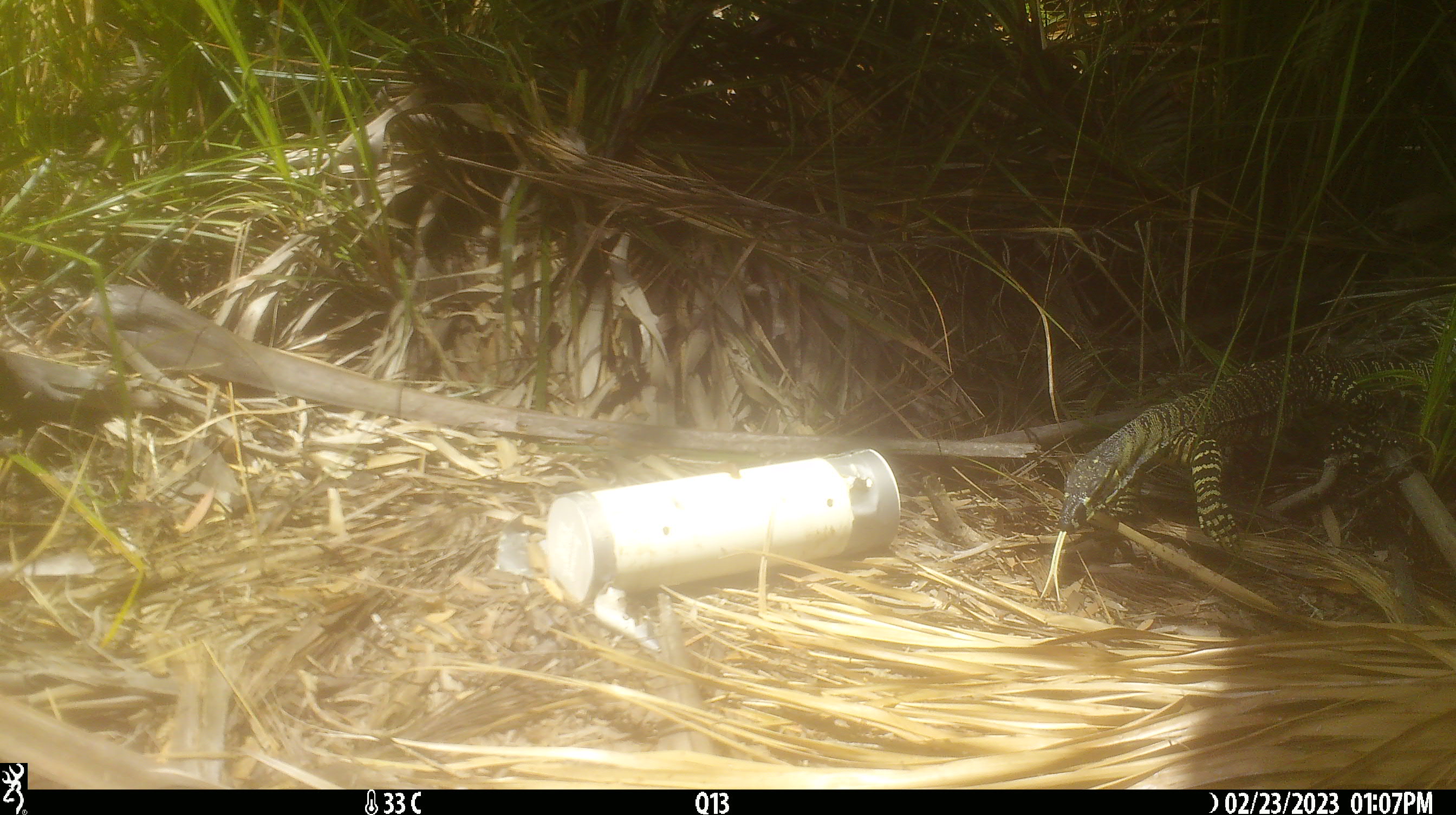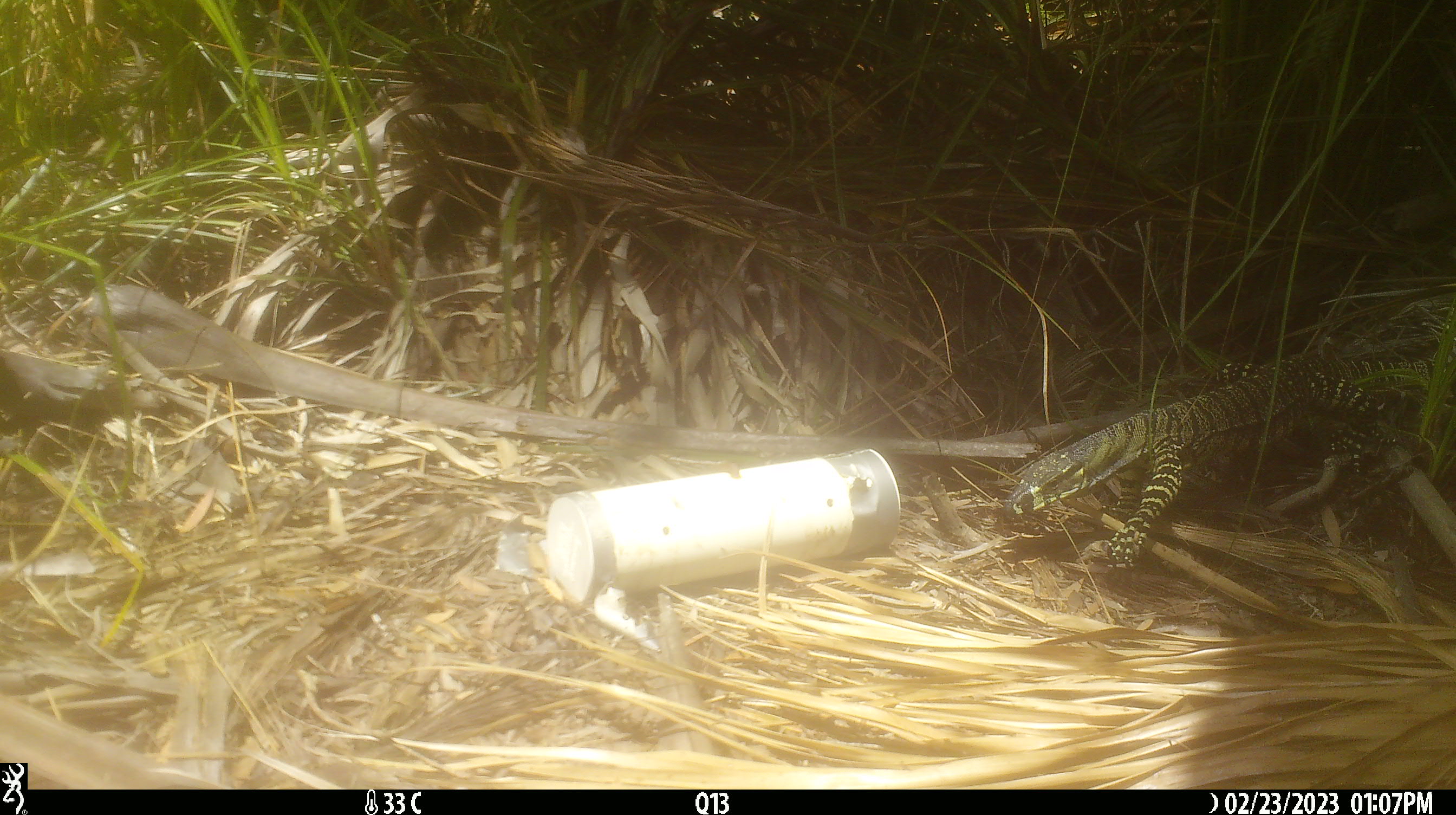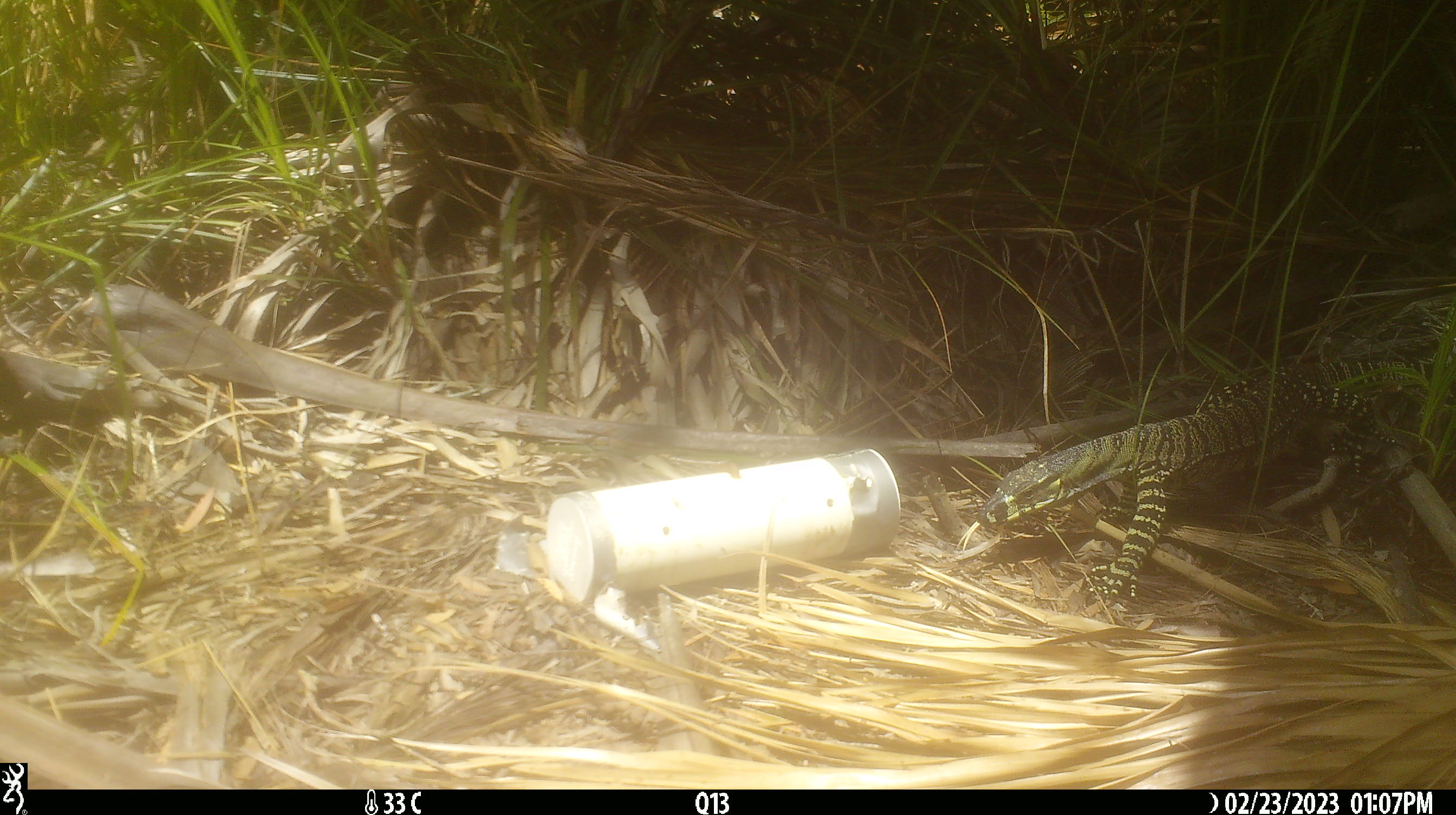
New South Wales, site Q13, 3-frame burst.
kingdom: Animalia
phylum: Chordata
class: Reptilia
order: Squamata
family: Varanidae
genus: Varanus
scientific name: Varanus varius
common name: lace monitor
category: goanna